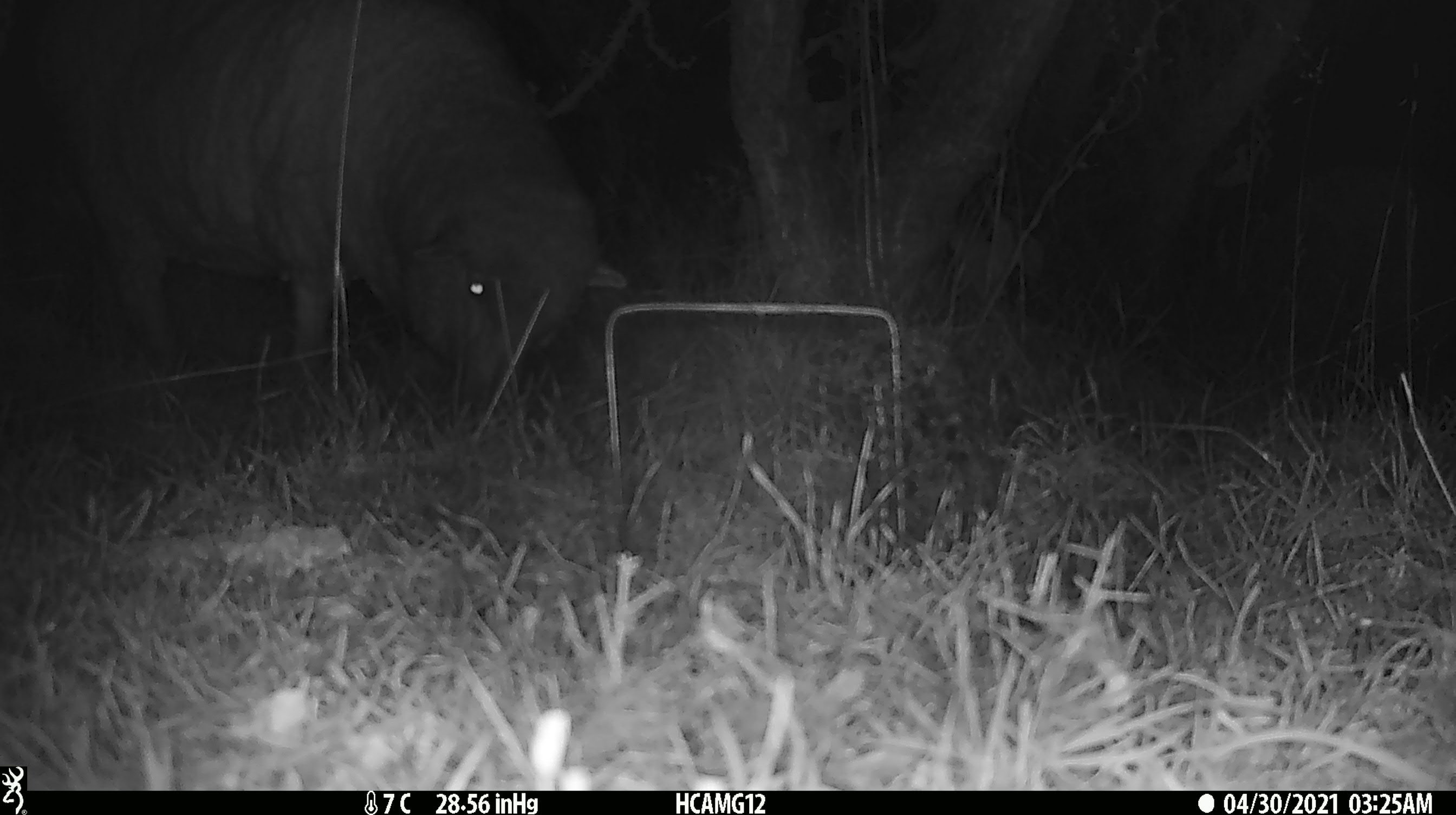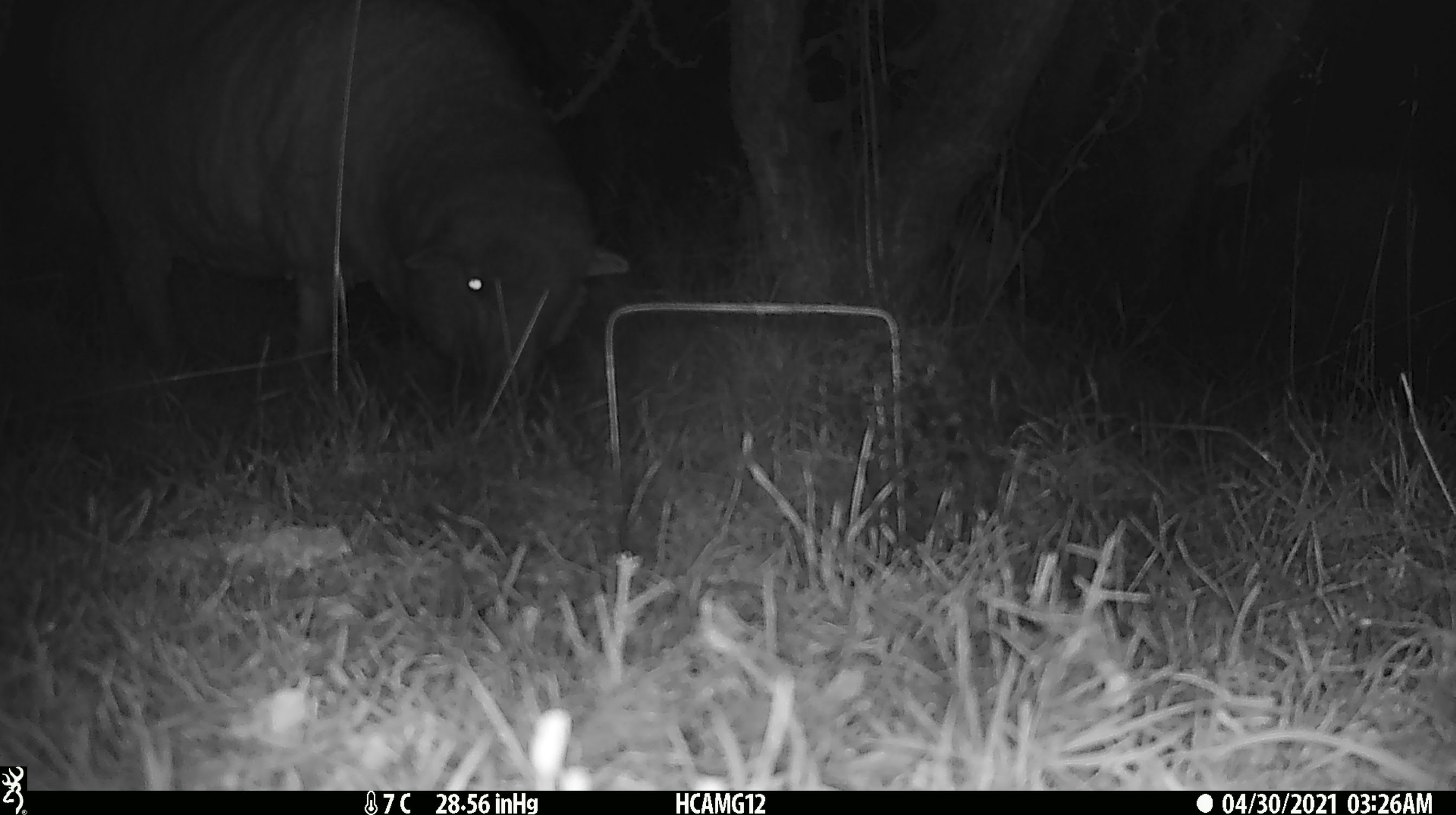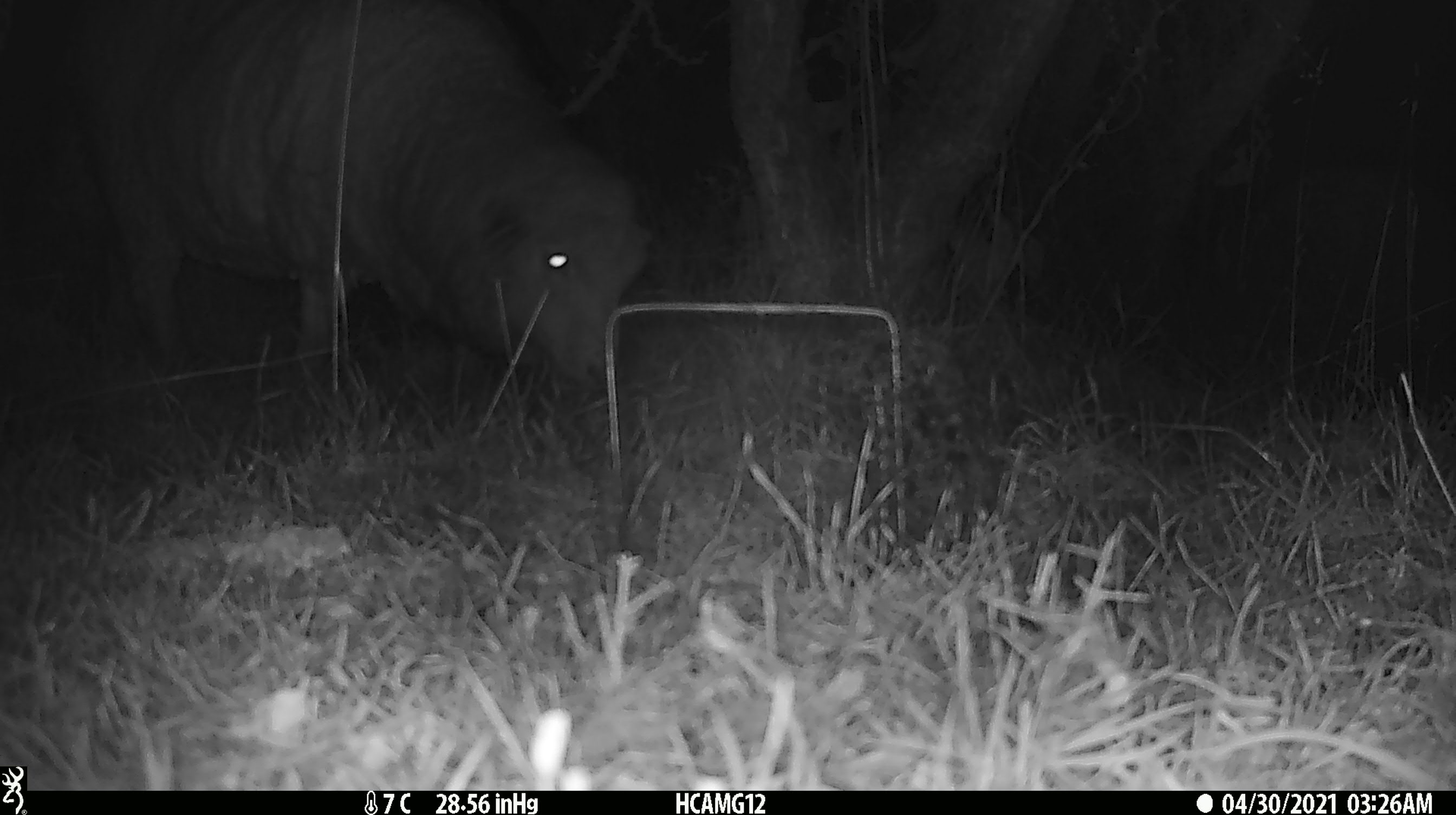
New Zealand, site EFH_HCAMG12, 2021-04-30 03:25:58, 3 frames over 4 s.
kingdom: Animalia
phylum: Chordata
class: Mammalia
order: Artiodactyla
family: Bovidae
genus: Ovis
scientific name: Ovis aries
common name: domestic sheep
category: sheep